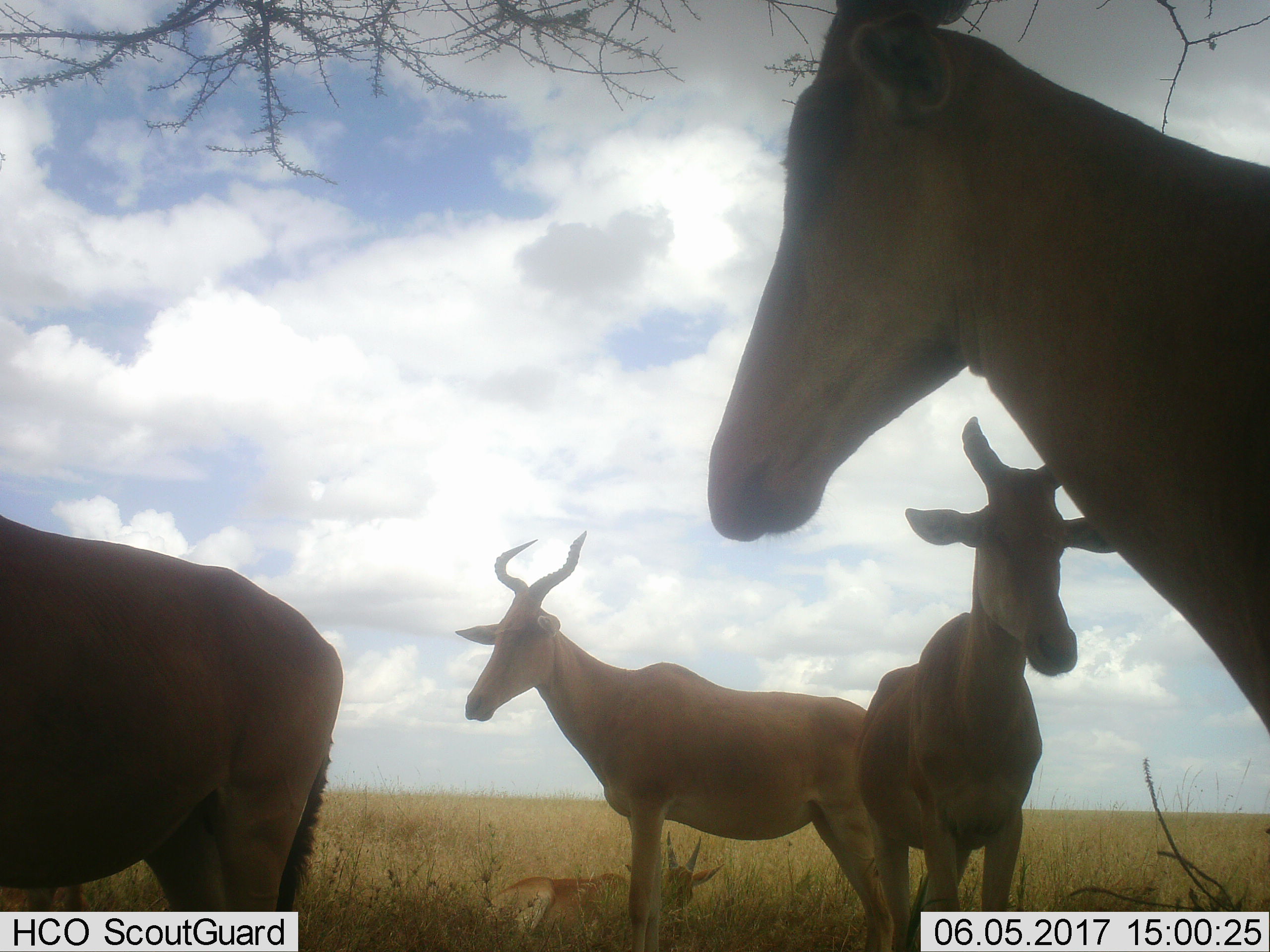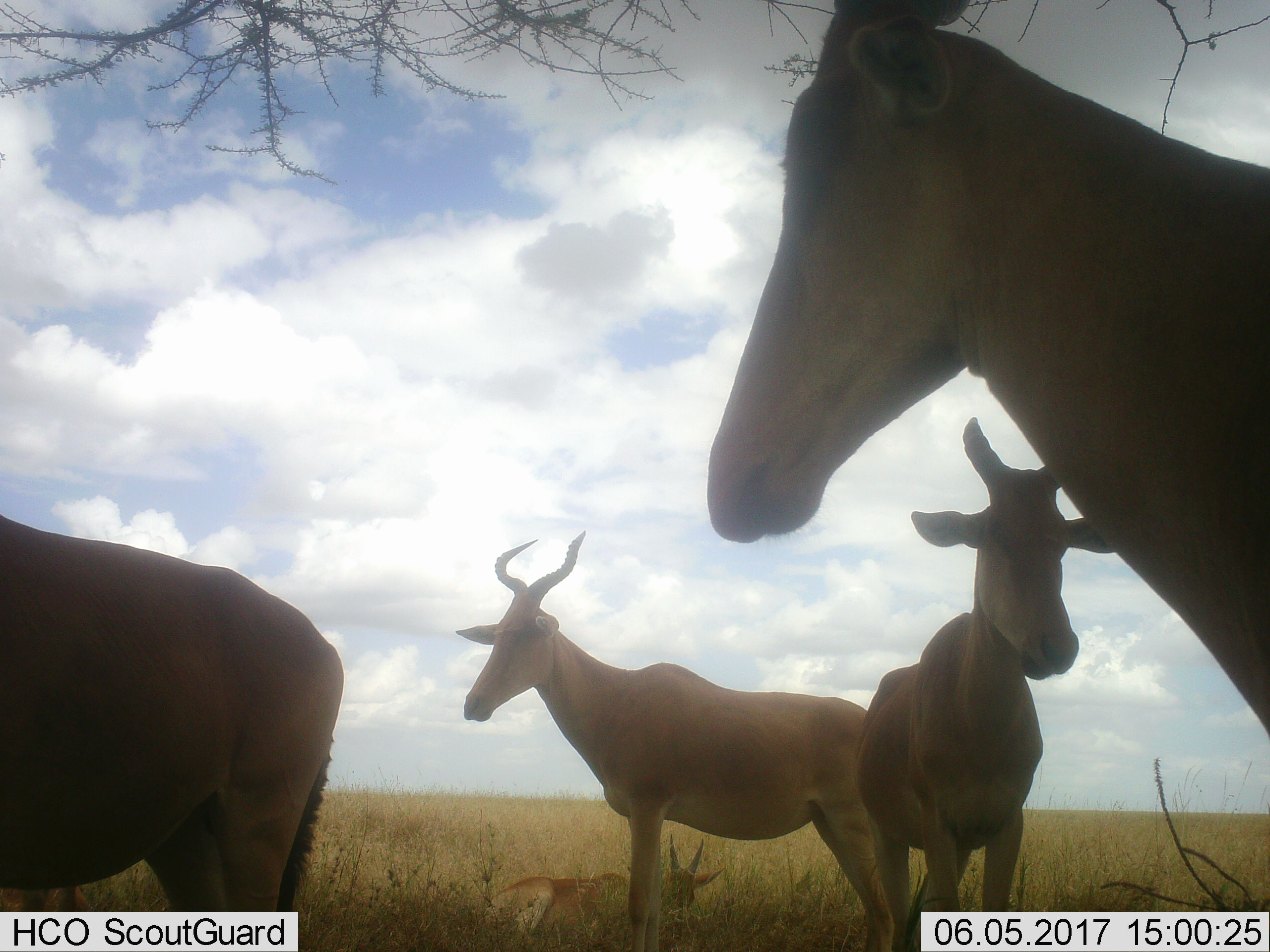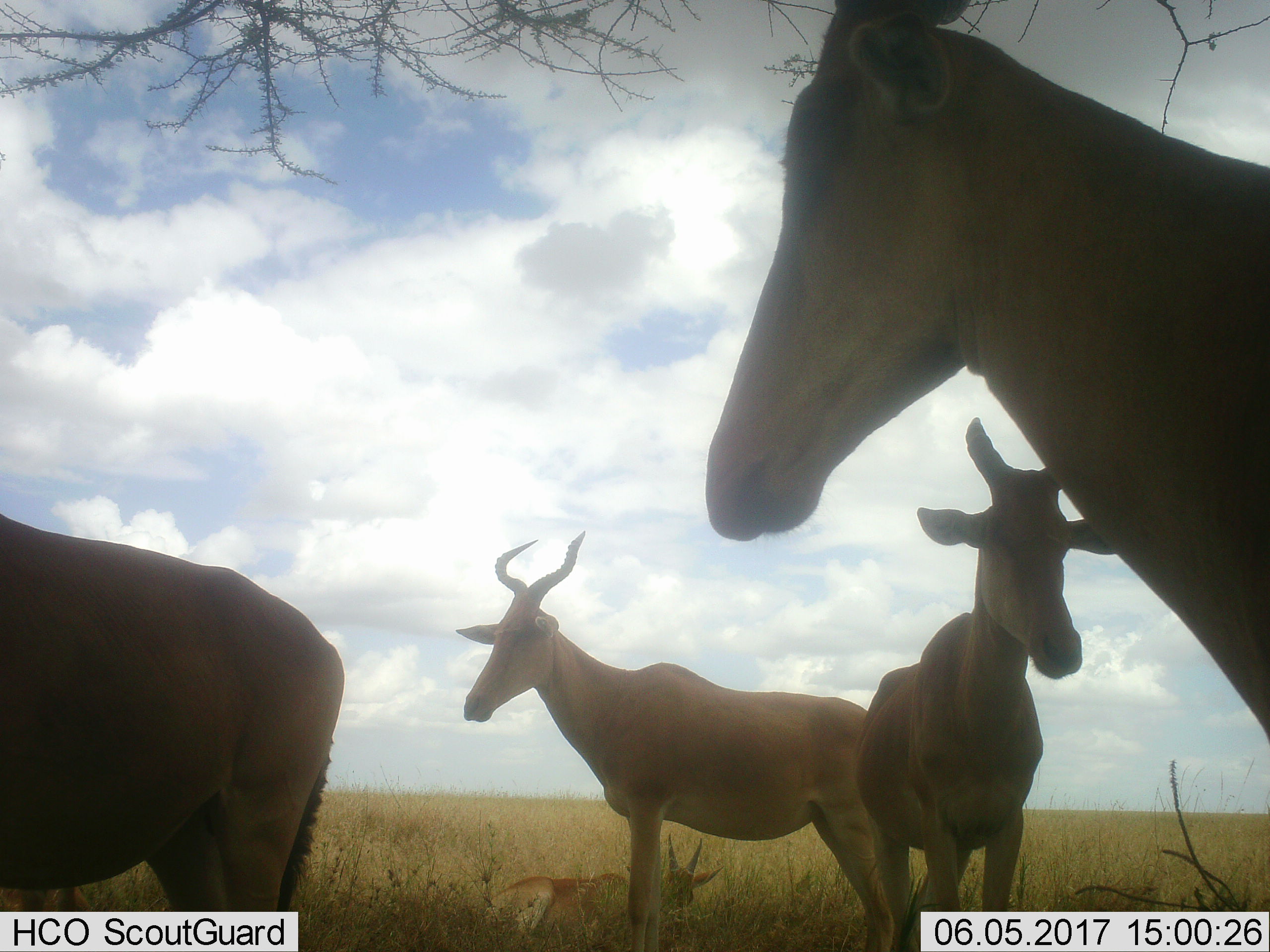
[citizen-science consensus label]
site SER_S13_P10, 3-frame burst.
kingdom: Animalia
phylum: Chordata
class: Mammalia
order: Artiodactyla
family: Bovidae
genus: Alcelaphus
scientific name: Alcelaphus buselaphus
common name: hartebeest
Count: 5.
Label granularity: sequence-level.